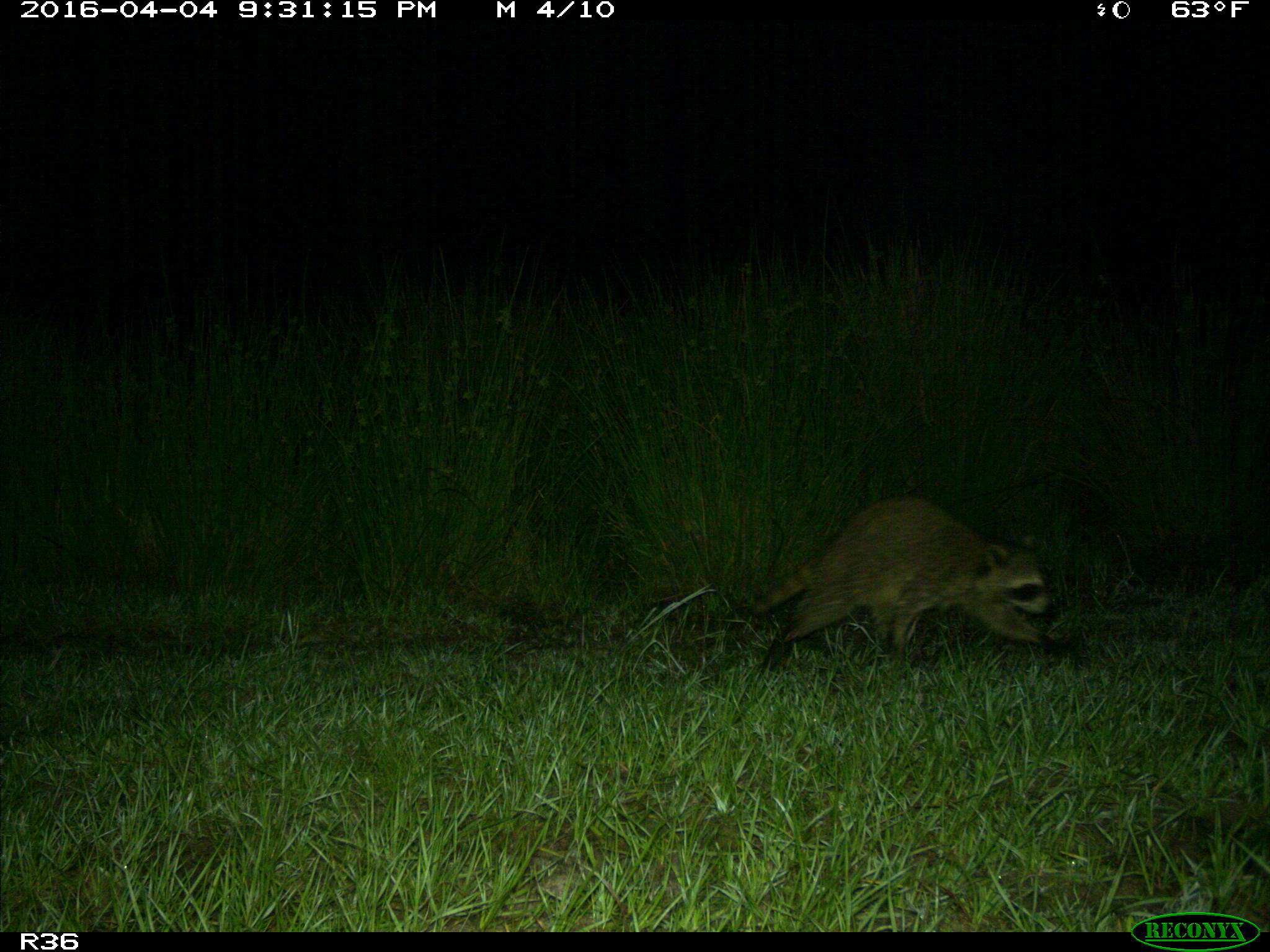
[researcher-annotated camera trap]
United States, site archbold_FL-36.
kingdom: Animalia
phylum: Chordata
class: Mammalia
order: Carnivora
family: Procyonidae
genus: Procyon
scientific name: Procyon lotor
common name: common raccoon